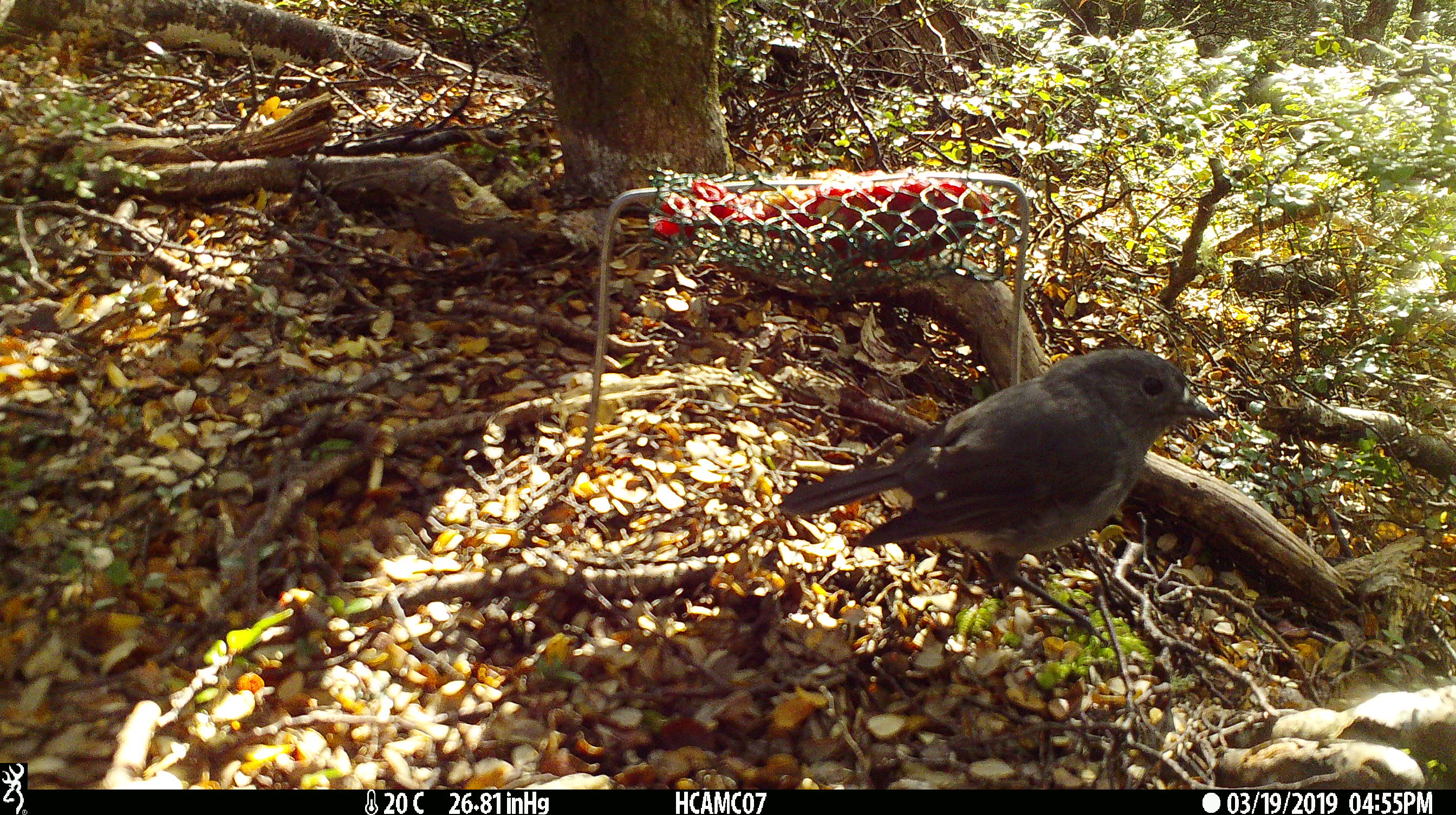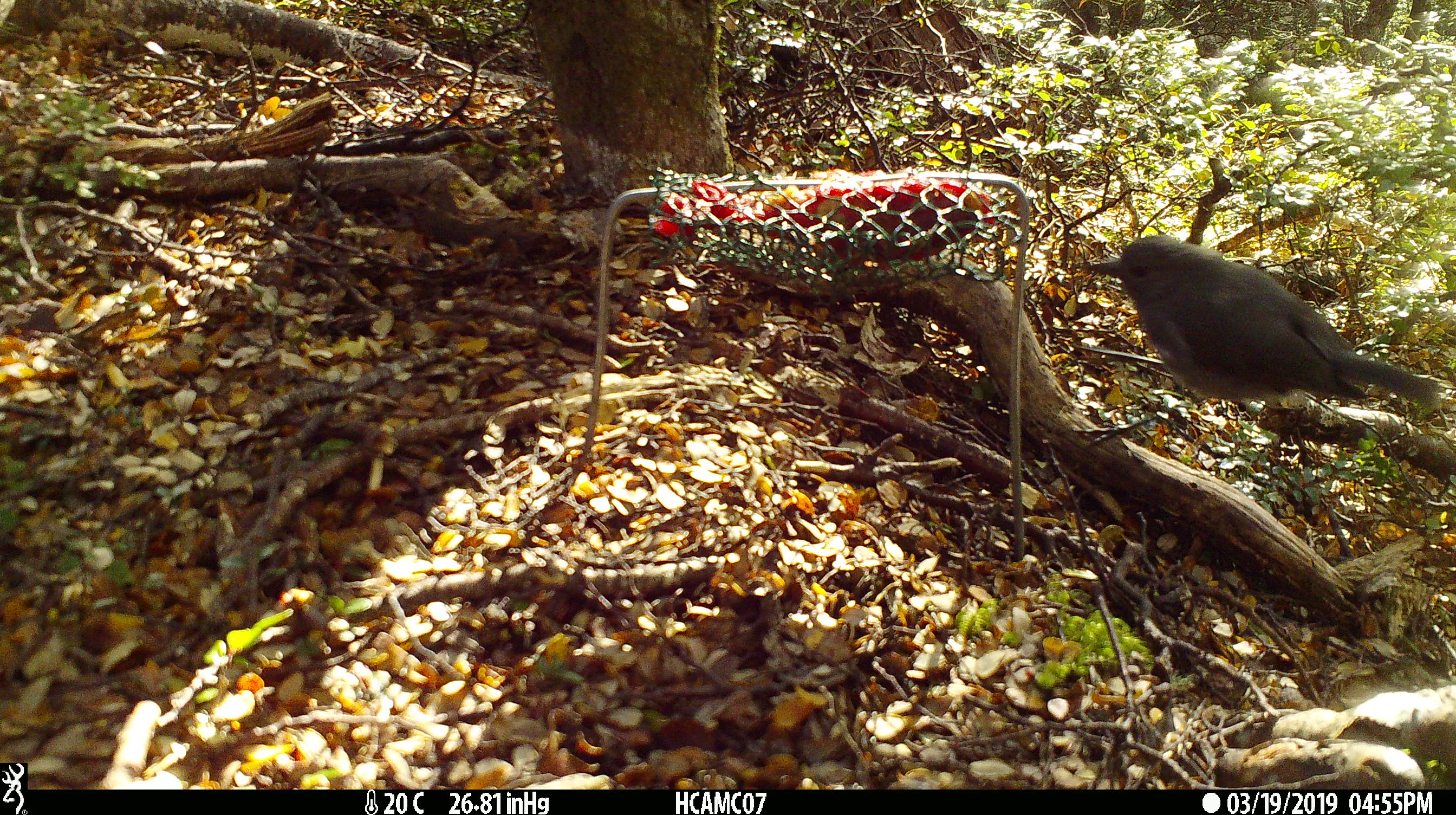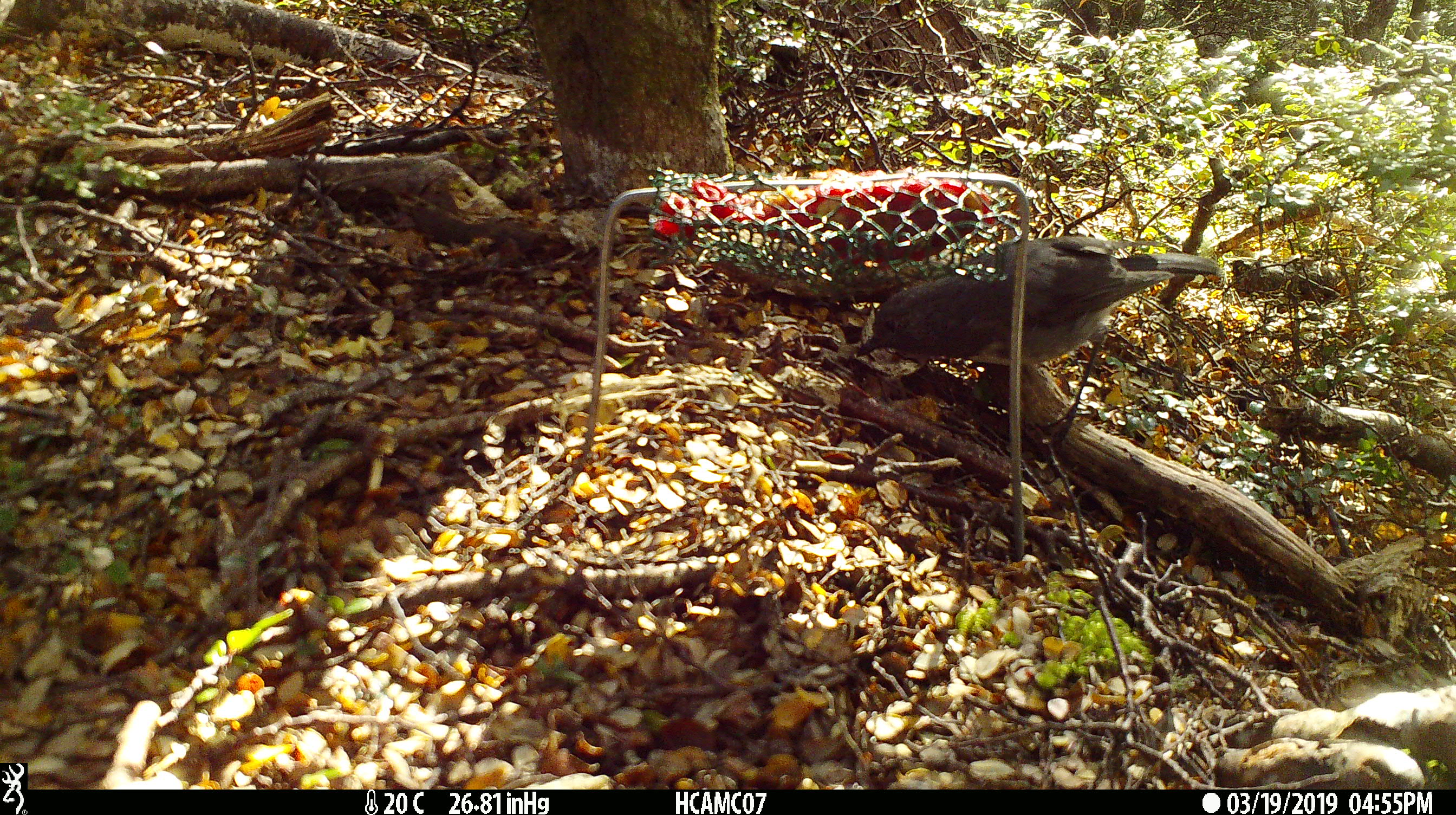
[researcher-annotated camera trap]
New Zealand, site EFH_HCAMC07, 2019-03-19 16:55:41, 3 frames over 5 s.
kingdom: Animalia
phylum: Chordata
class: Aves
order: Passeriformes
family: Petroicidae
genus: Petroica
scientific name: Petroica australis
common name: new zealand robin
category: robin